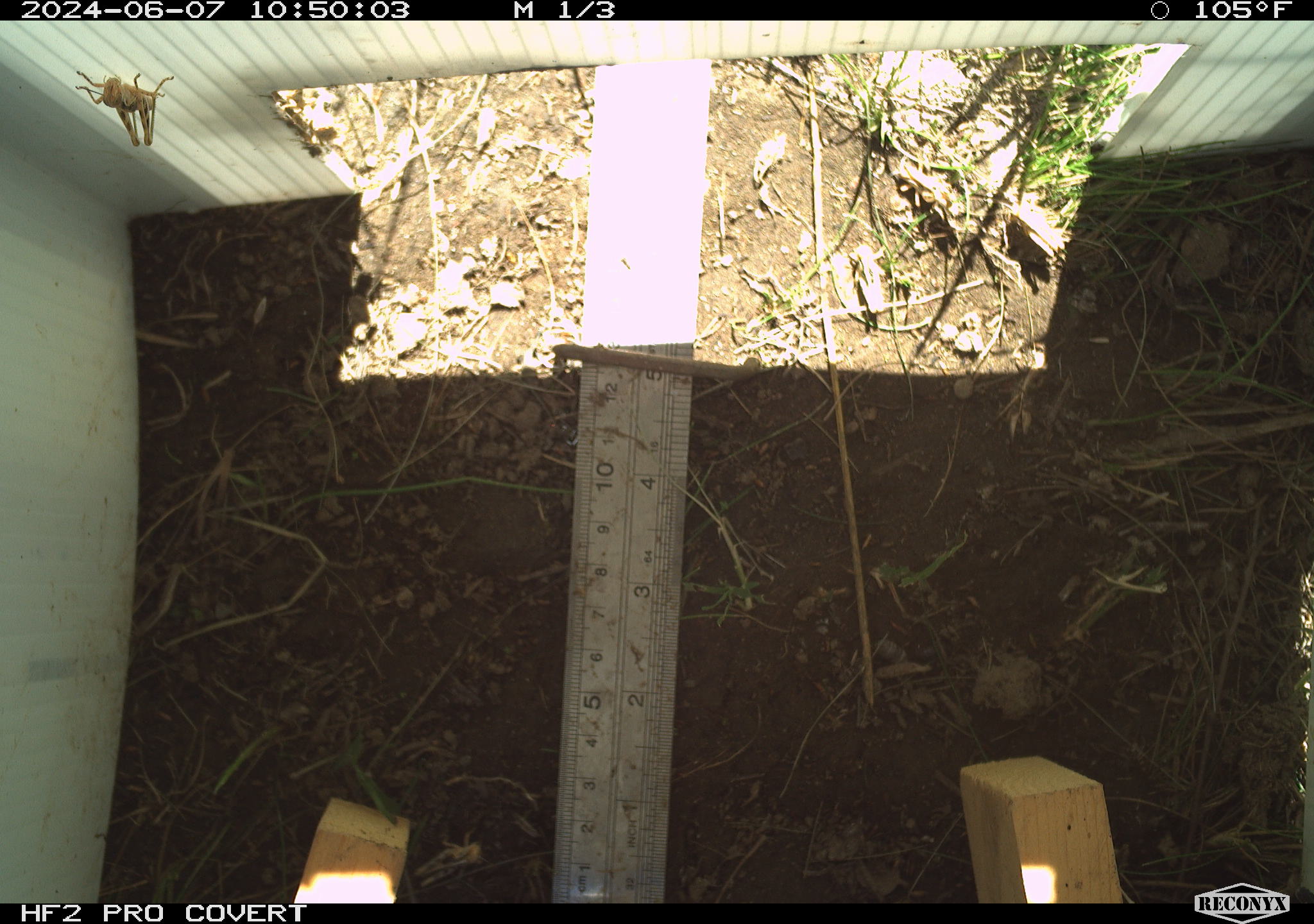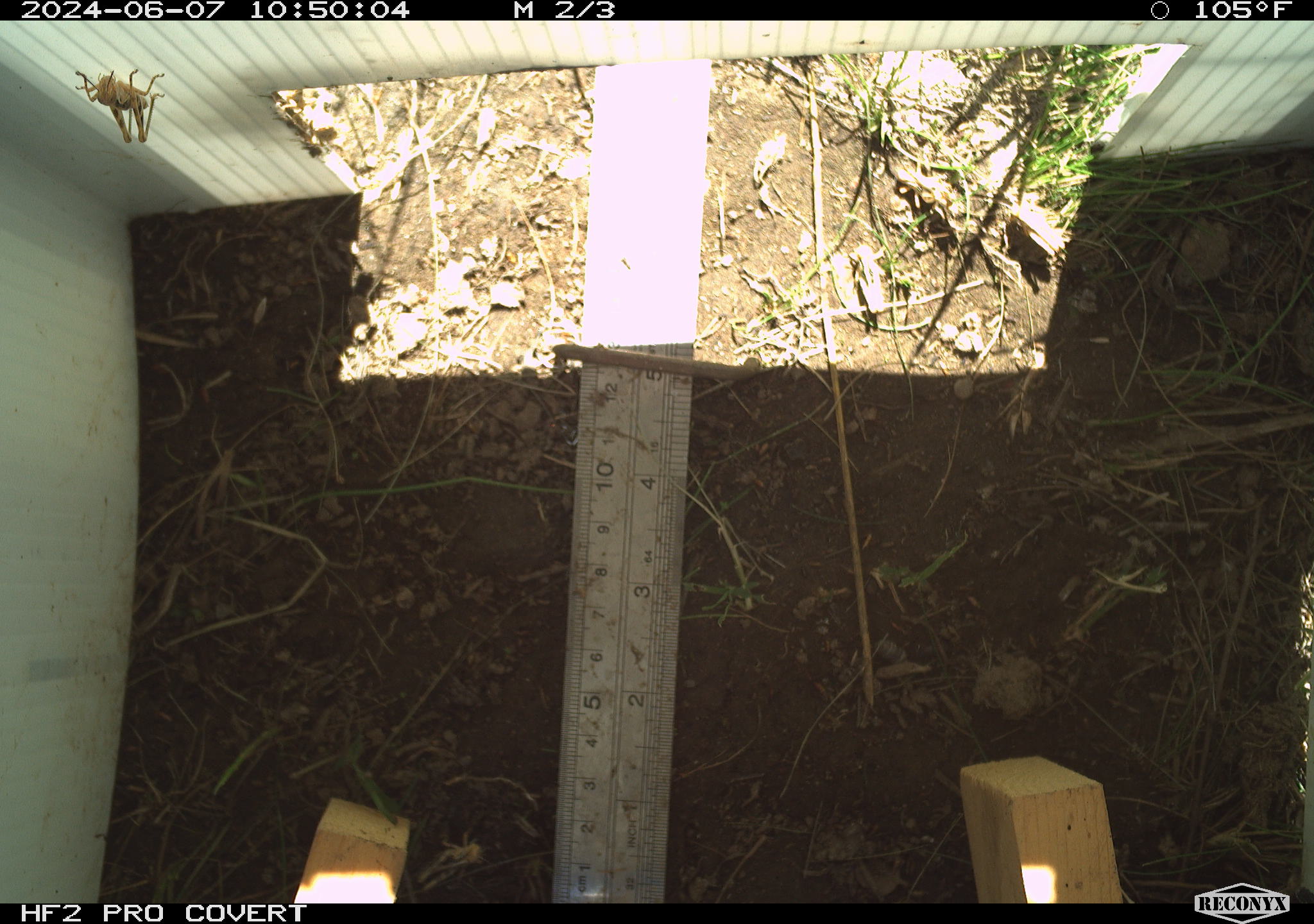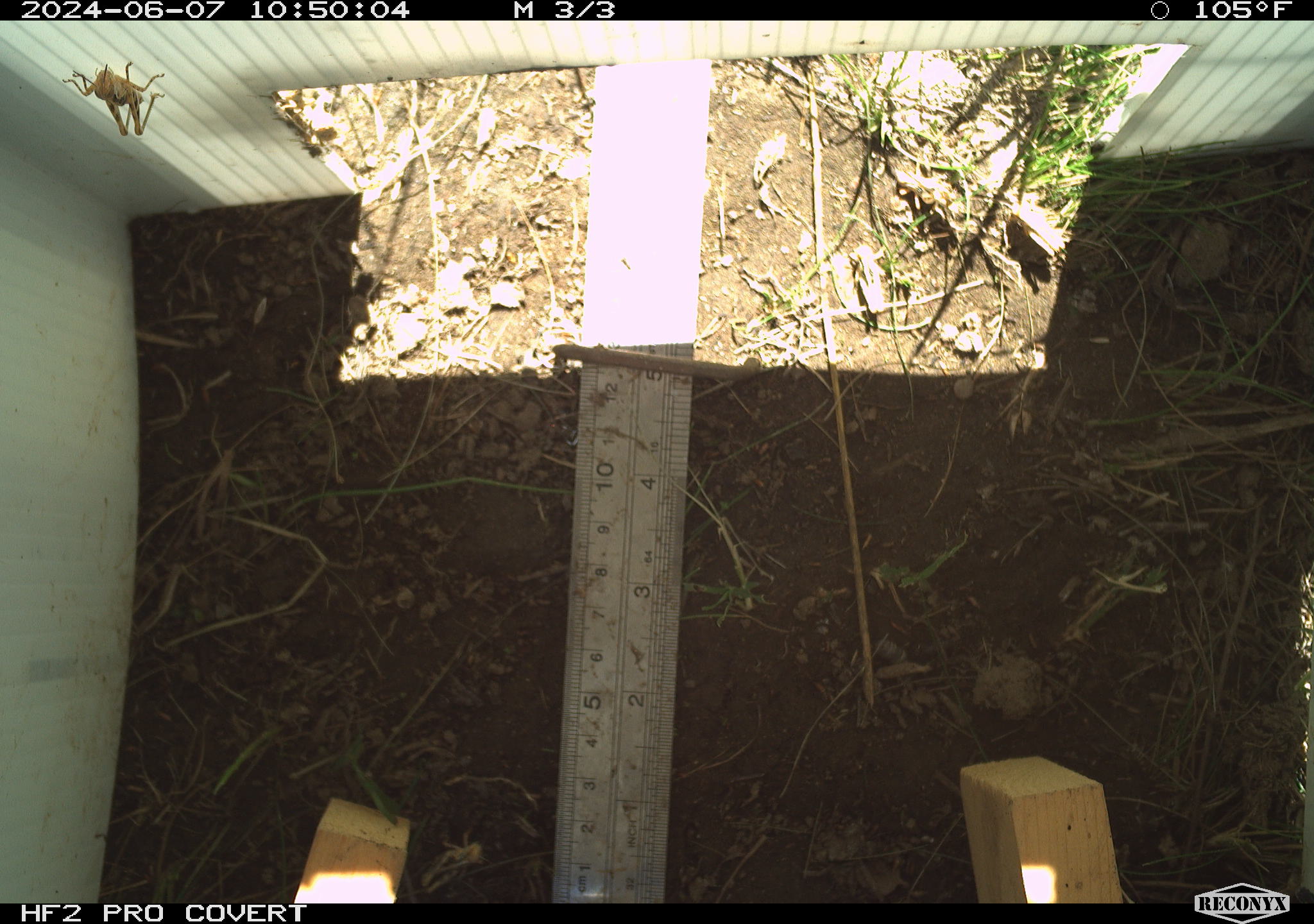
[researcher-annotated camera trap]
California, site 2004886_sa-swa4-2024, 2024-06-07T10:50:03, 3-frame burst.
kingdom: Animalia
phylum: Arthropoda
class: Insecta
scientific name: Insecta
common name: insect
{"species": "insect (Insecta)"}